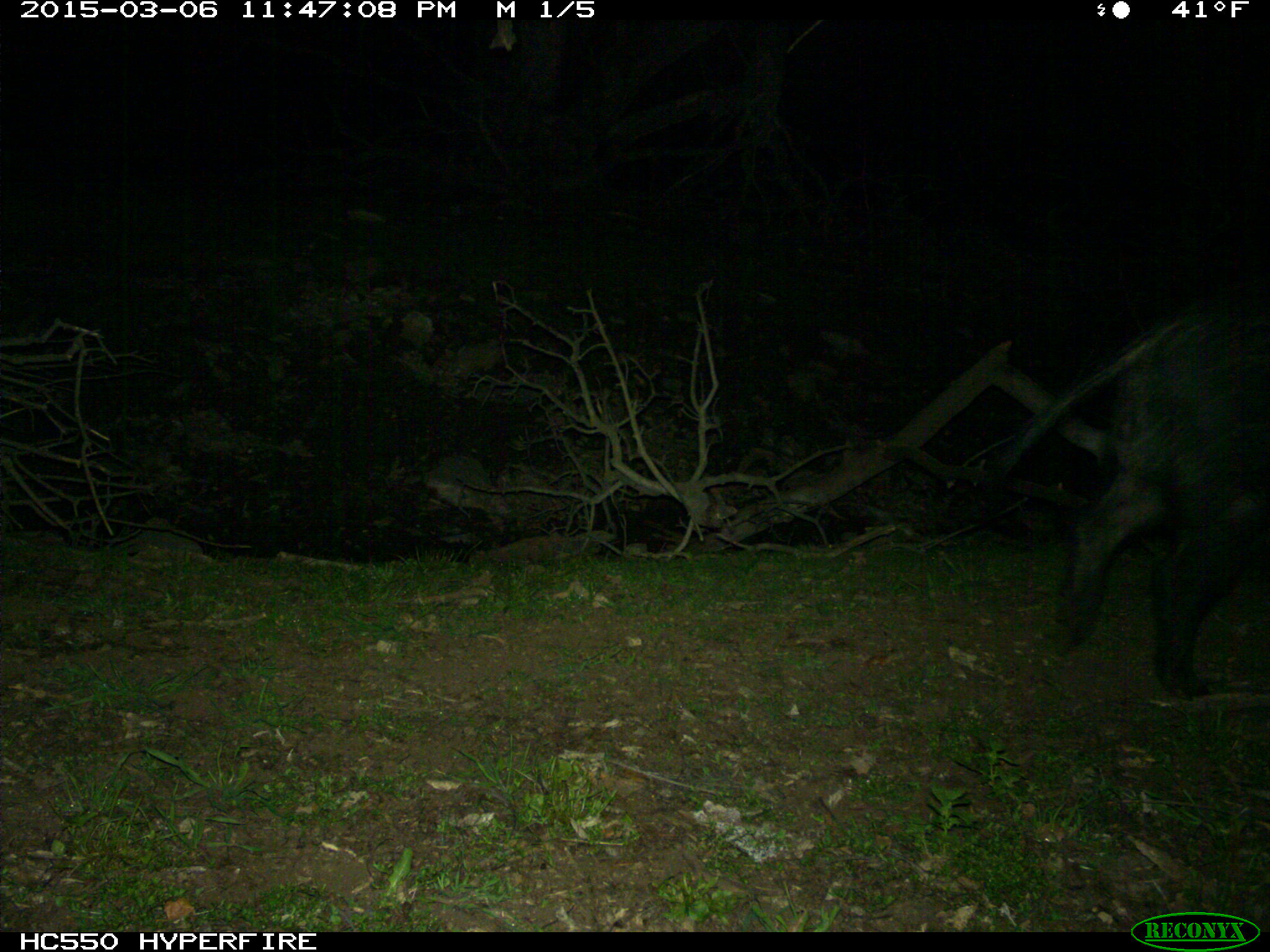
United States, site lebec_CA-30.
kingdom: Animalia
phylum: Chordata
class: Mammalia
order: Artiodactyla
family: Suidae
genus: Sus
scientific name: Sus scrofa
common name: wild boar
Sus scrofa (wild boar).